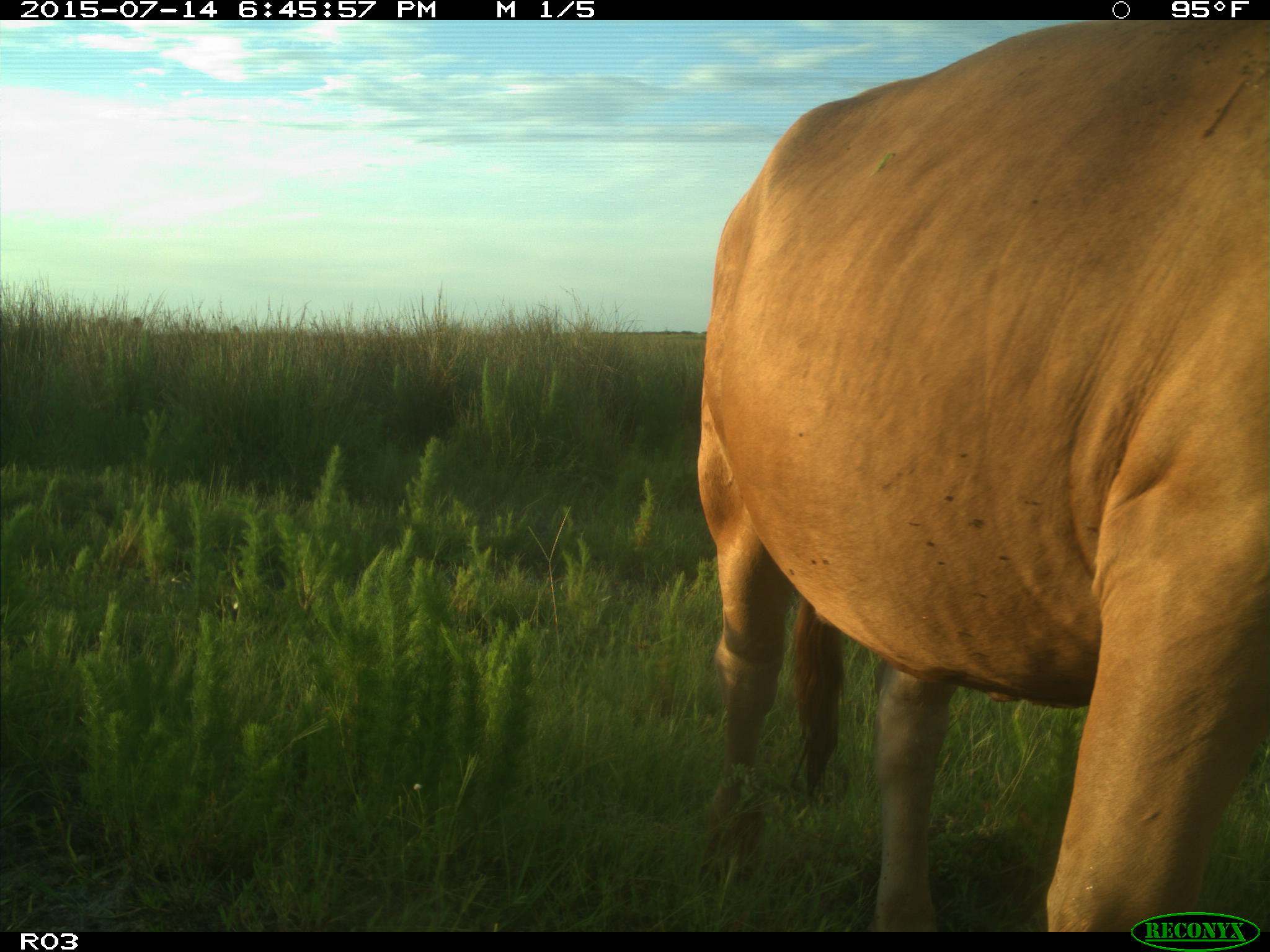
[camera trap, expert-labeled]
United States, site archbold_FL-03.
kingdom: Animalia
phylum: Chordata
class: Mammalia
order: Artiodactyla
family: Bovidae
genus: Bos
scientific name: Bos taurus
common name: domestic cow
Bos taurus (domestic cow).